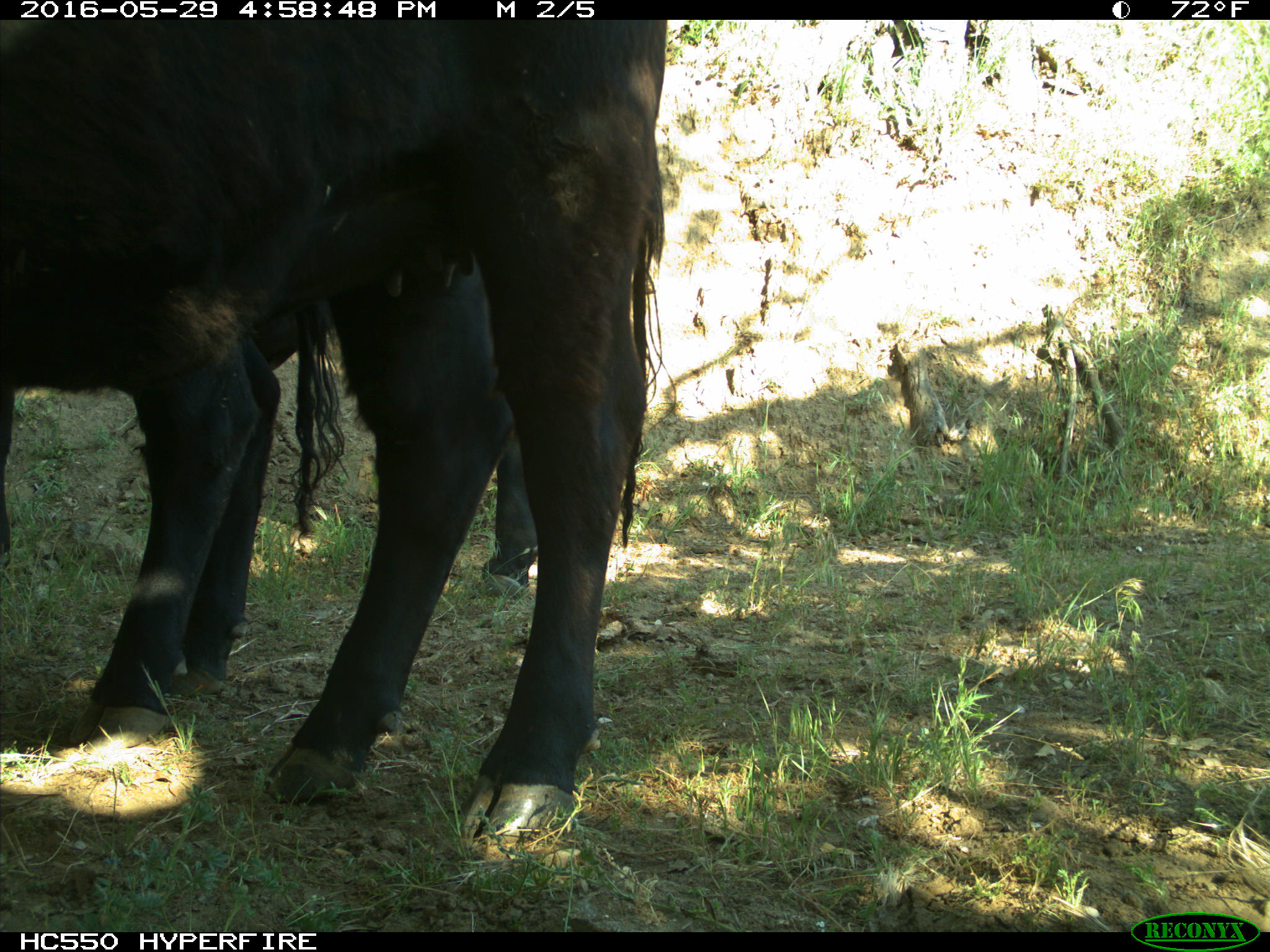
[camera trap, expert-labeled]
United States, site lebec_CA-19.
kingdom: Animalia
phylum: Chordata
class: Mammalia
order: Artiodactyla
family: Bovidae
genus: Bos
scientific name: Bos taurus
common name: domestic cow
Bos taurus (domestic cow).